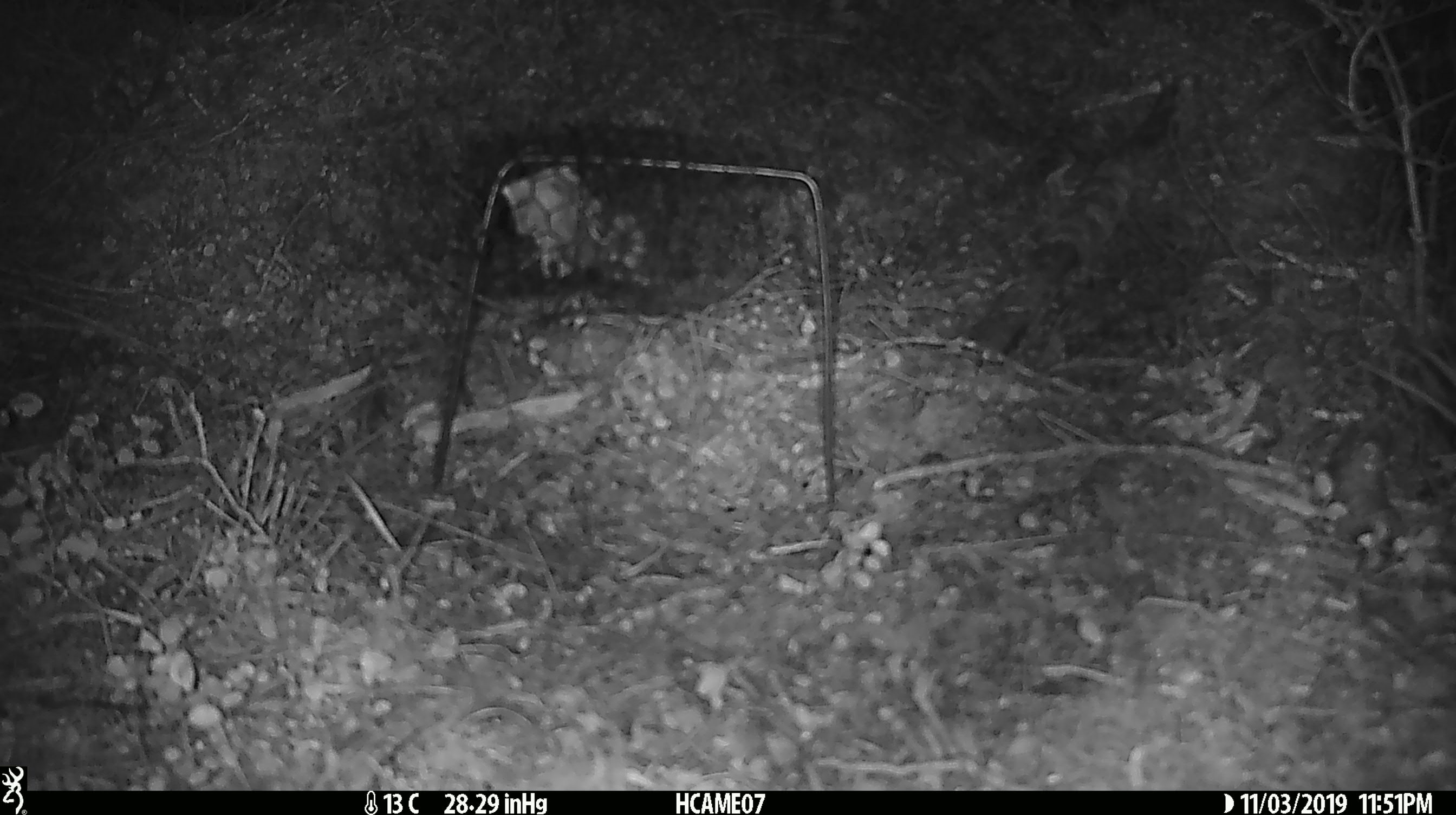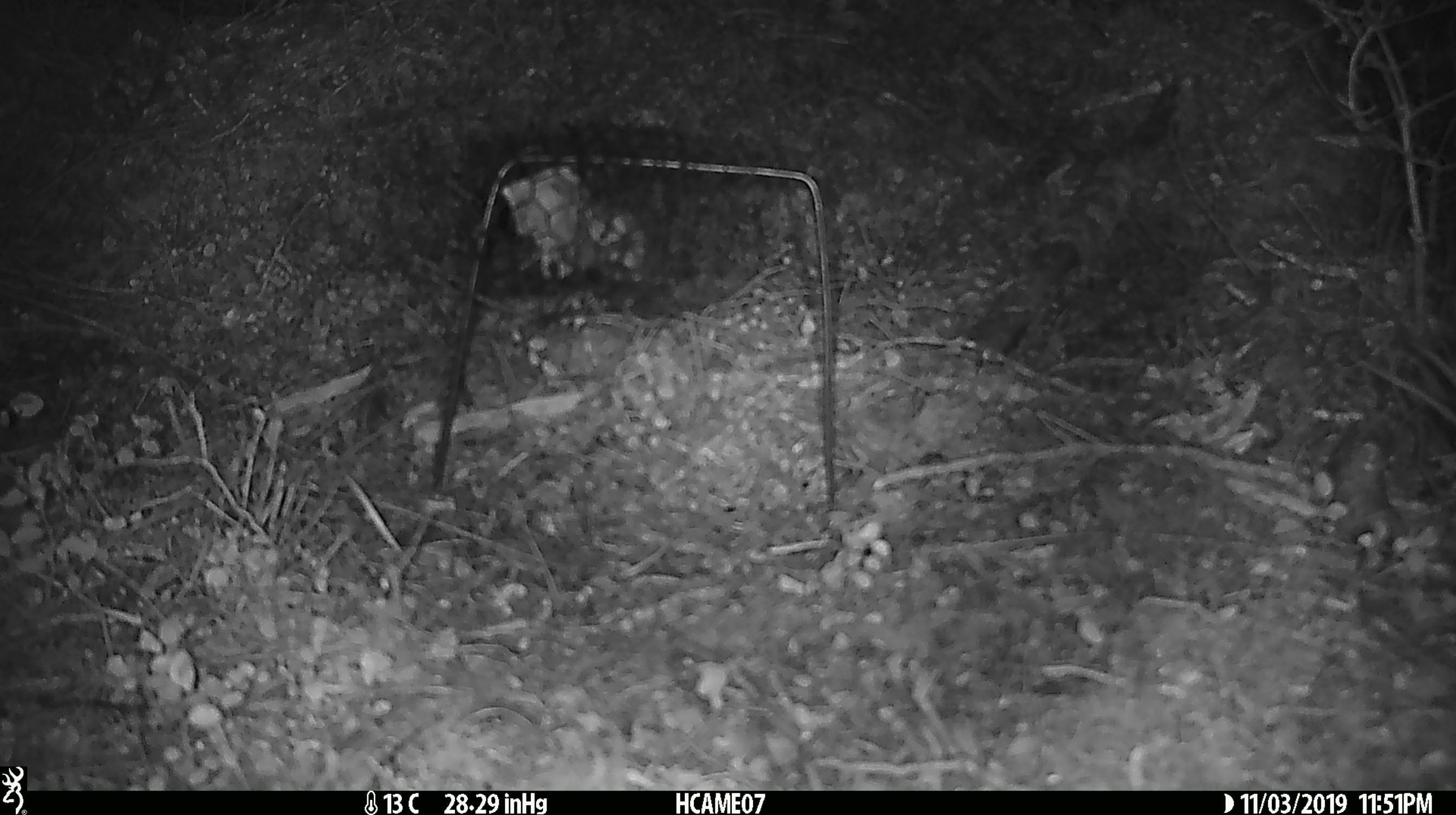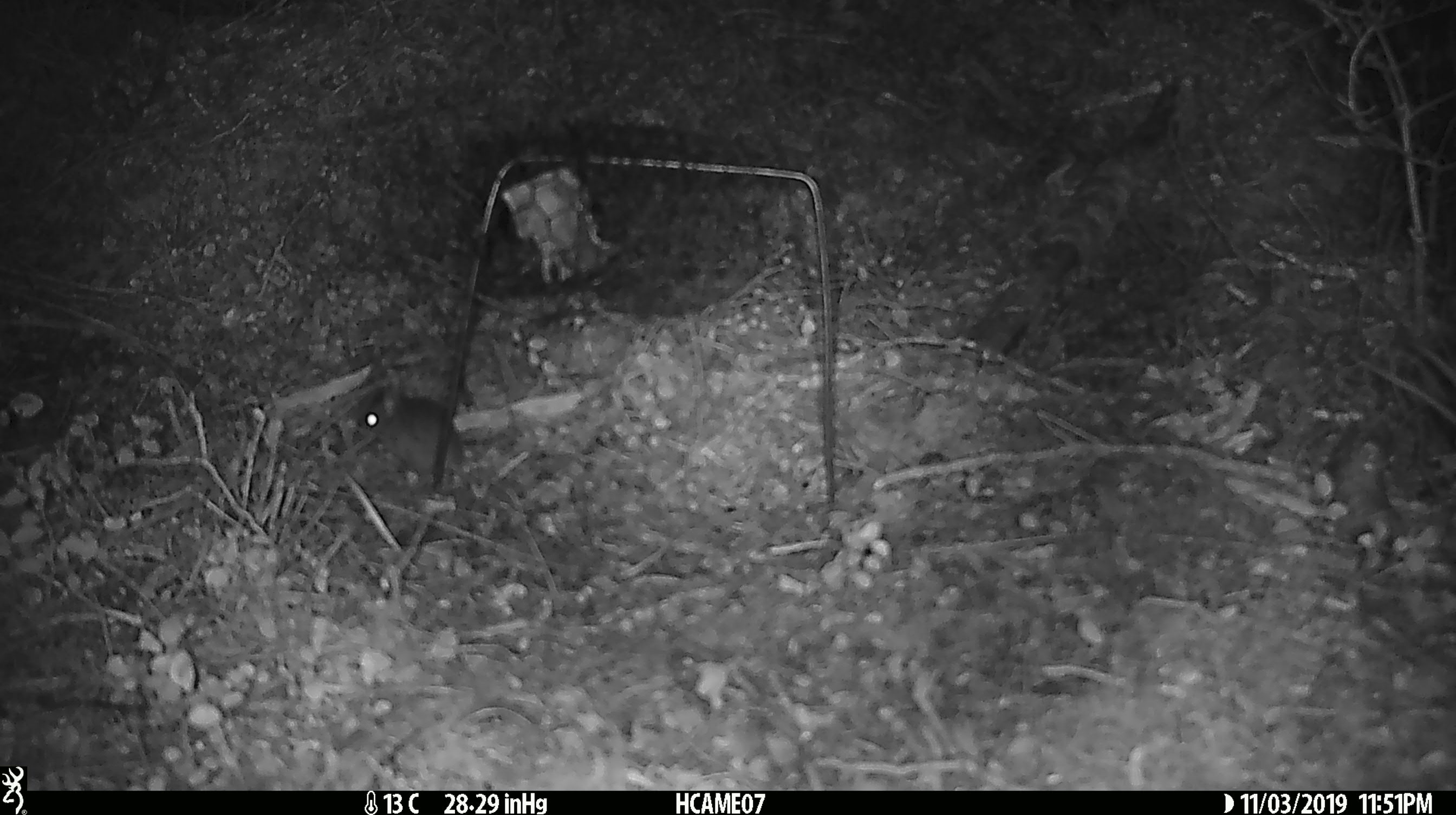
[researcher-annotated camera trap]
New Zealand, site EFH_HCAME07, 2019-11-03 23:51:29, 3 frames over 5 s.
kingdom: Animalia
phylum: Chordata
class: Mammalia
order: Rodentia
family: Muridae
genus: Mus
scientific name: Mus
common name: mouse